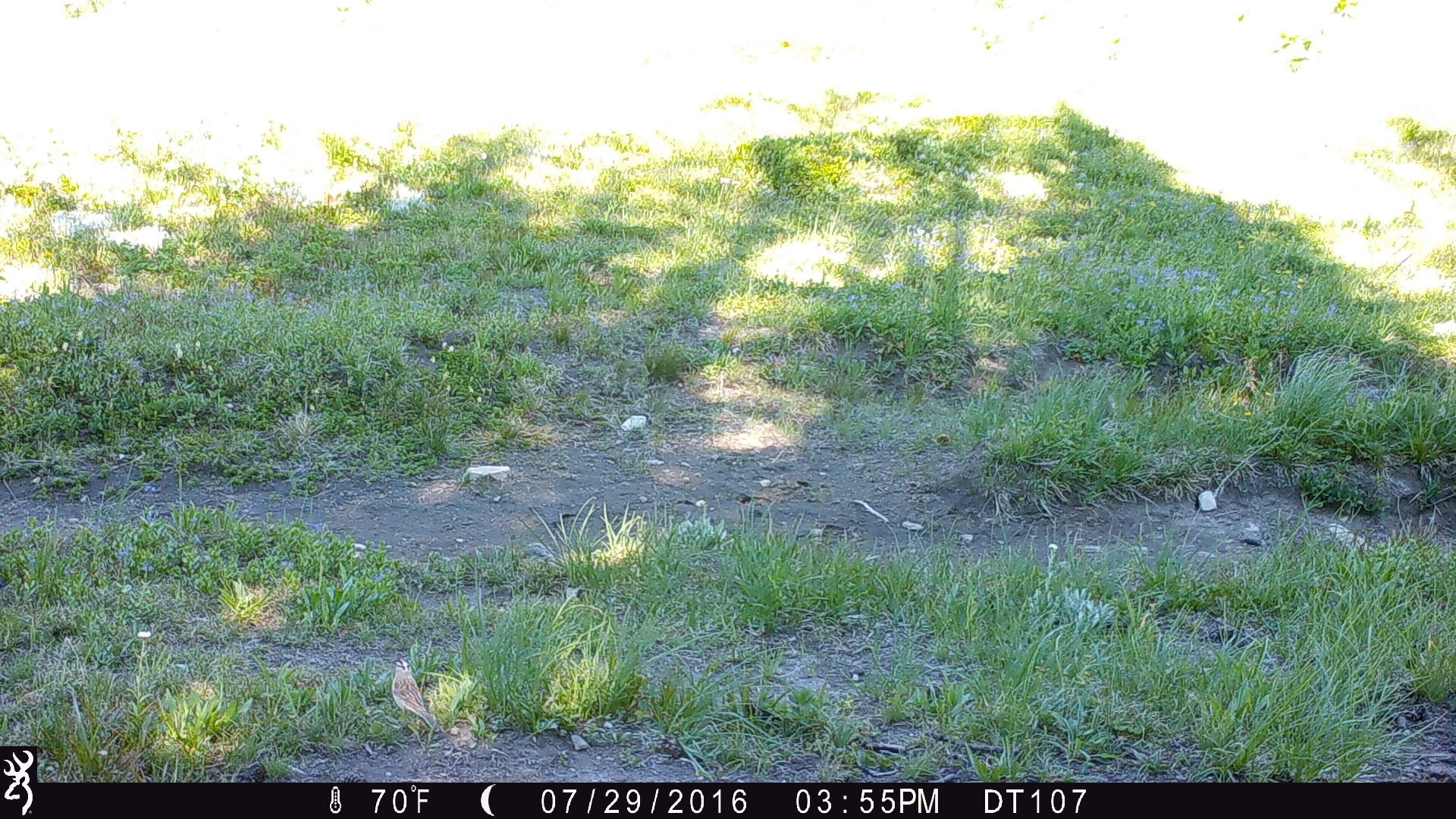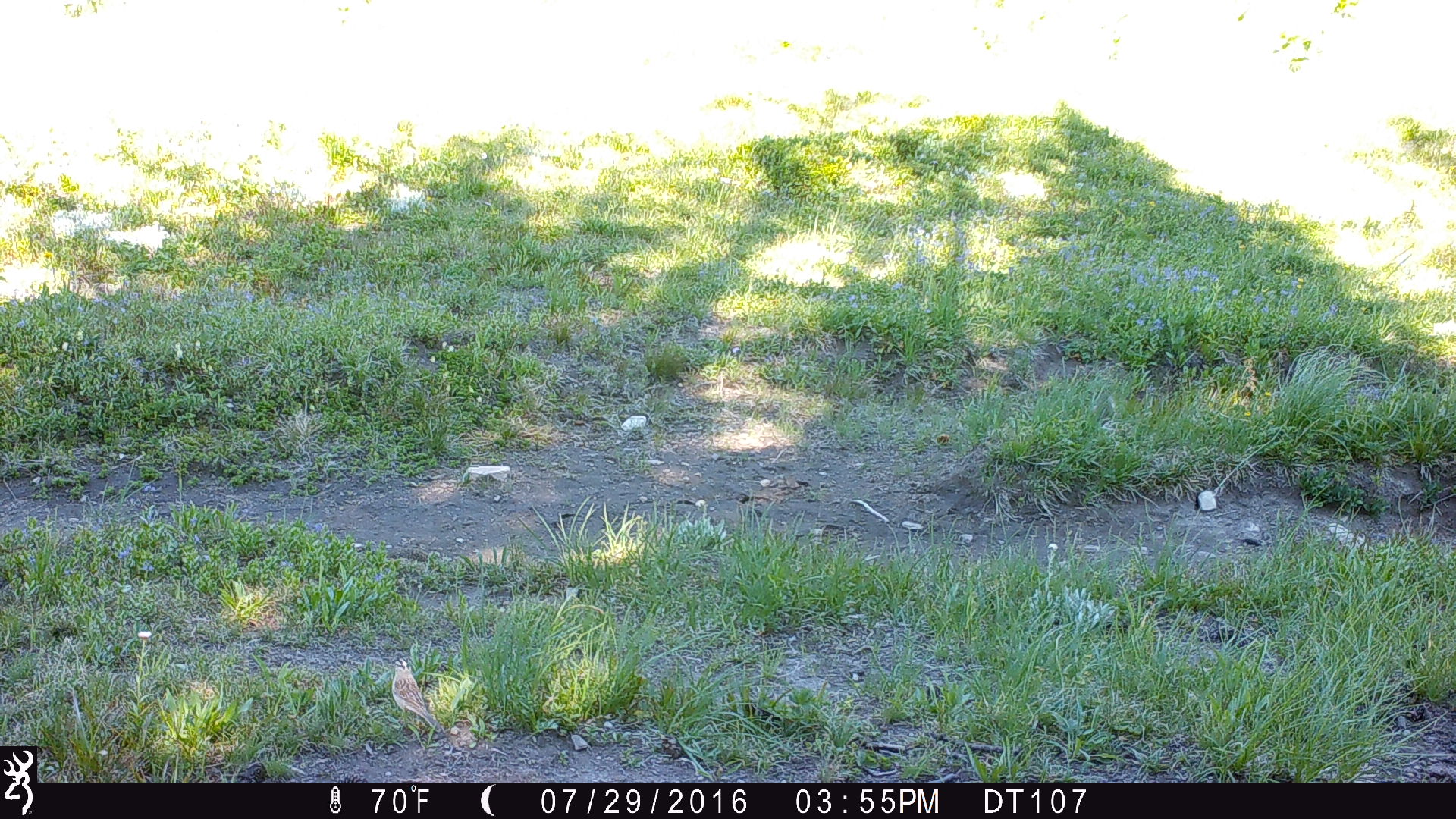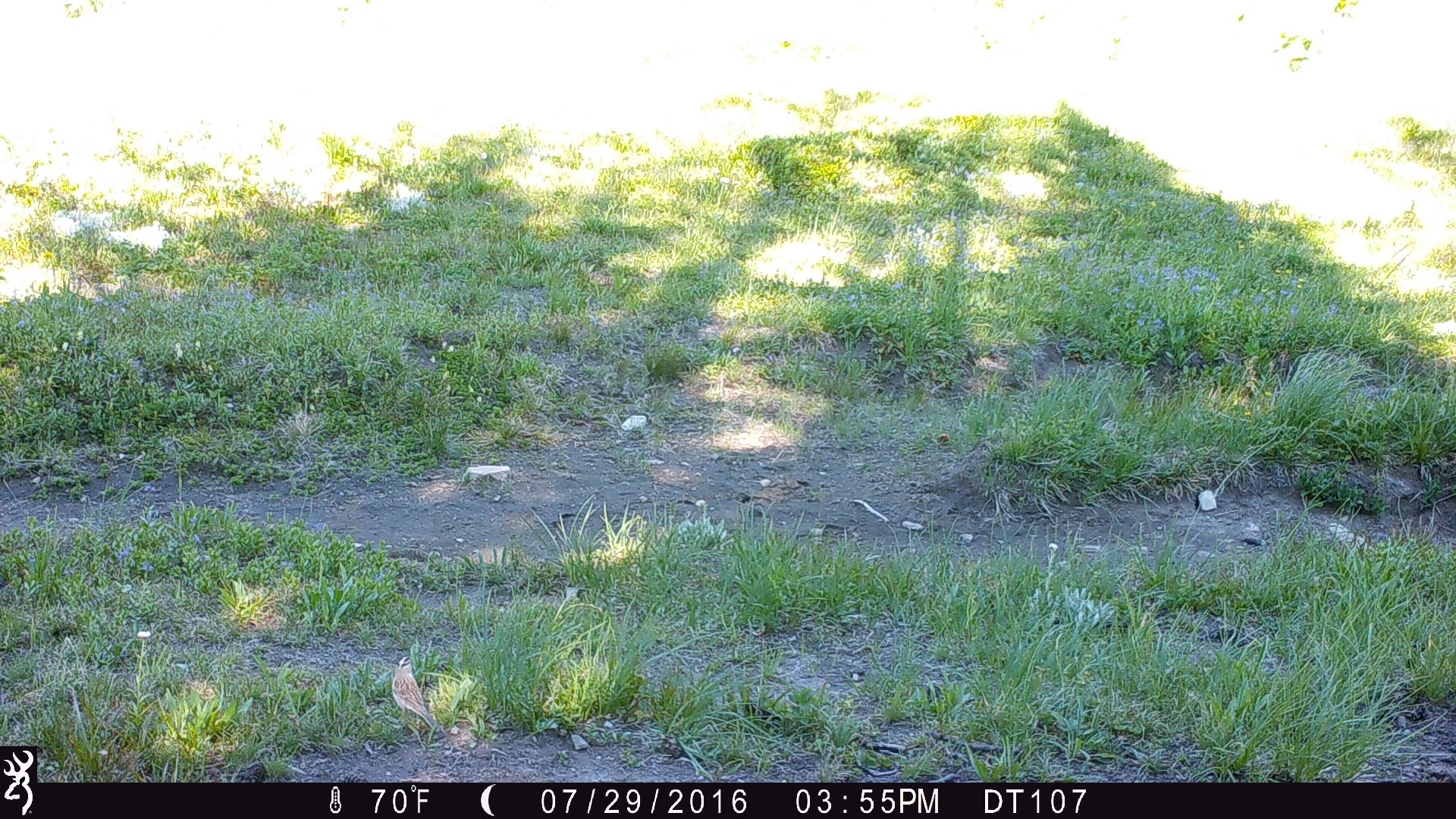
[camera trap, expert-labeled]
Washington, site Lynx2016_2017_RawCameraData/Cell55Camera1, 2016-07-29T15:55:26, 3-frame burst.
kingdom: Animalia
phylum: Chordata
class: Mammalia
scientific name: Mammalia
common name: small mammal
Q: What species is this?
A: Small mammal (Mammalia).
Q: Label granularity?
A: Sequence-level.